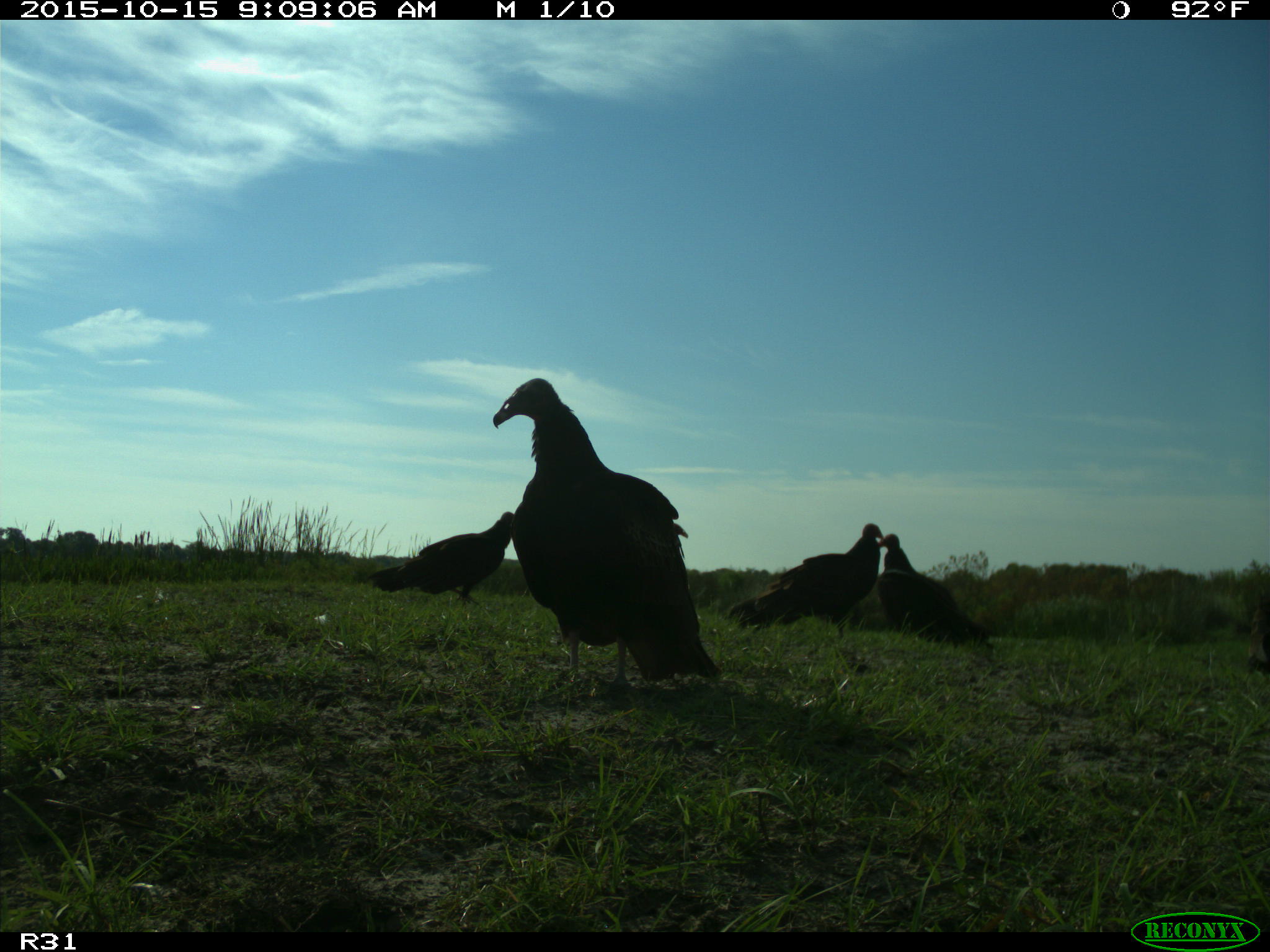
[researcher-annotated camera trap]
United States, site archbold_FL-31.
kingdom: Animalia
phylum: Chordata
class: Aves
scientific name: Aves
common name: birds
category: unidentified bird